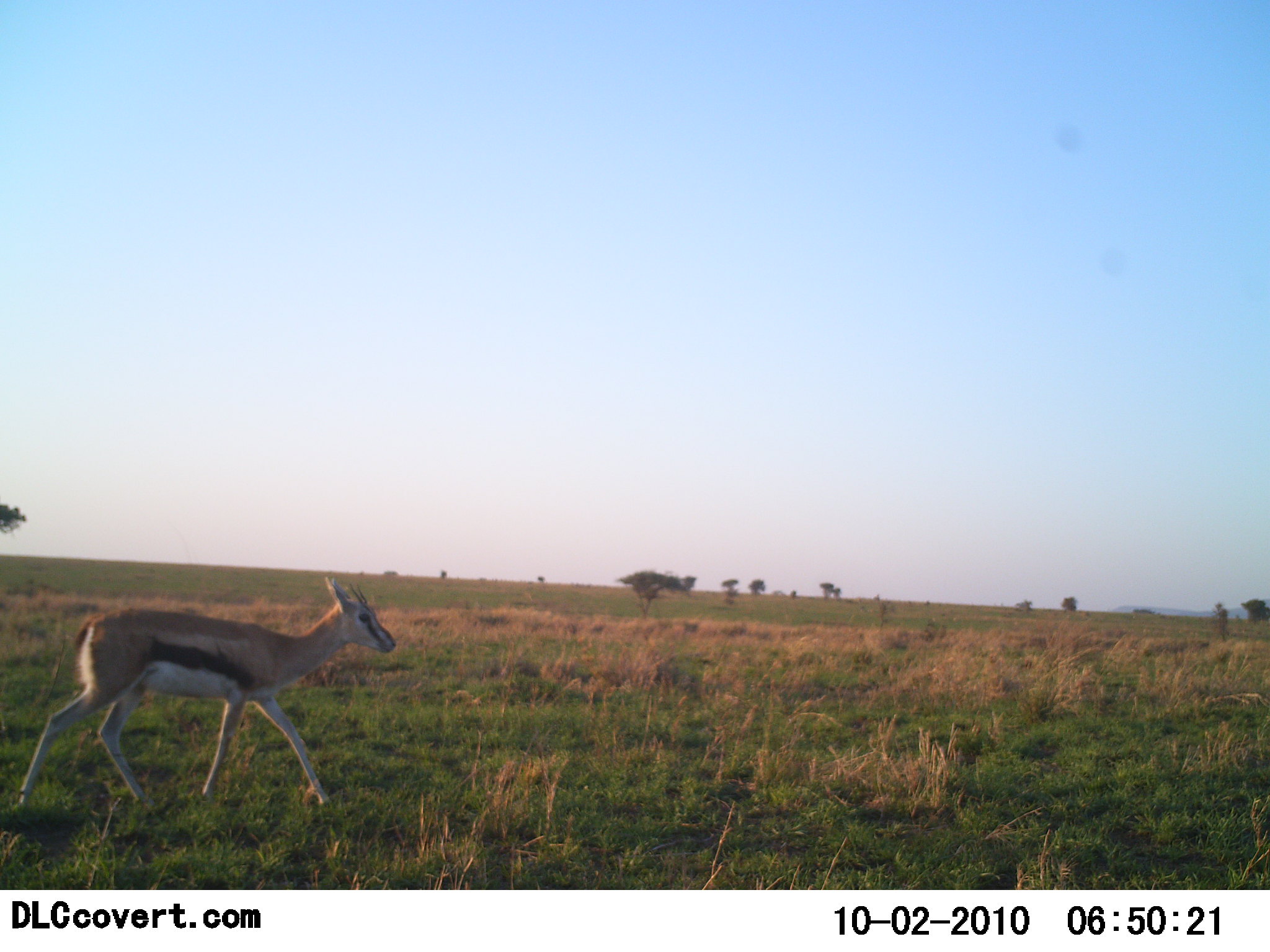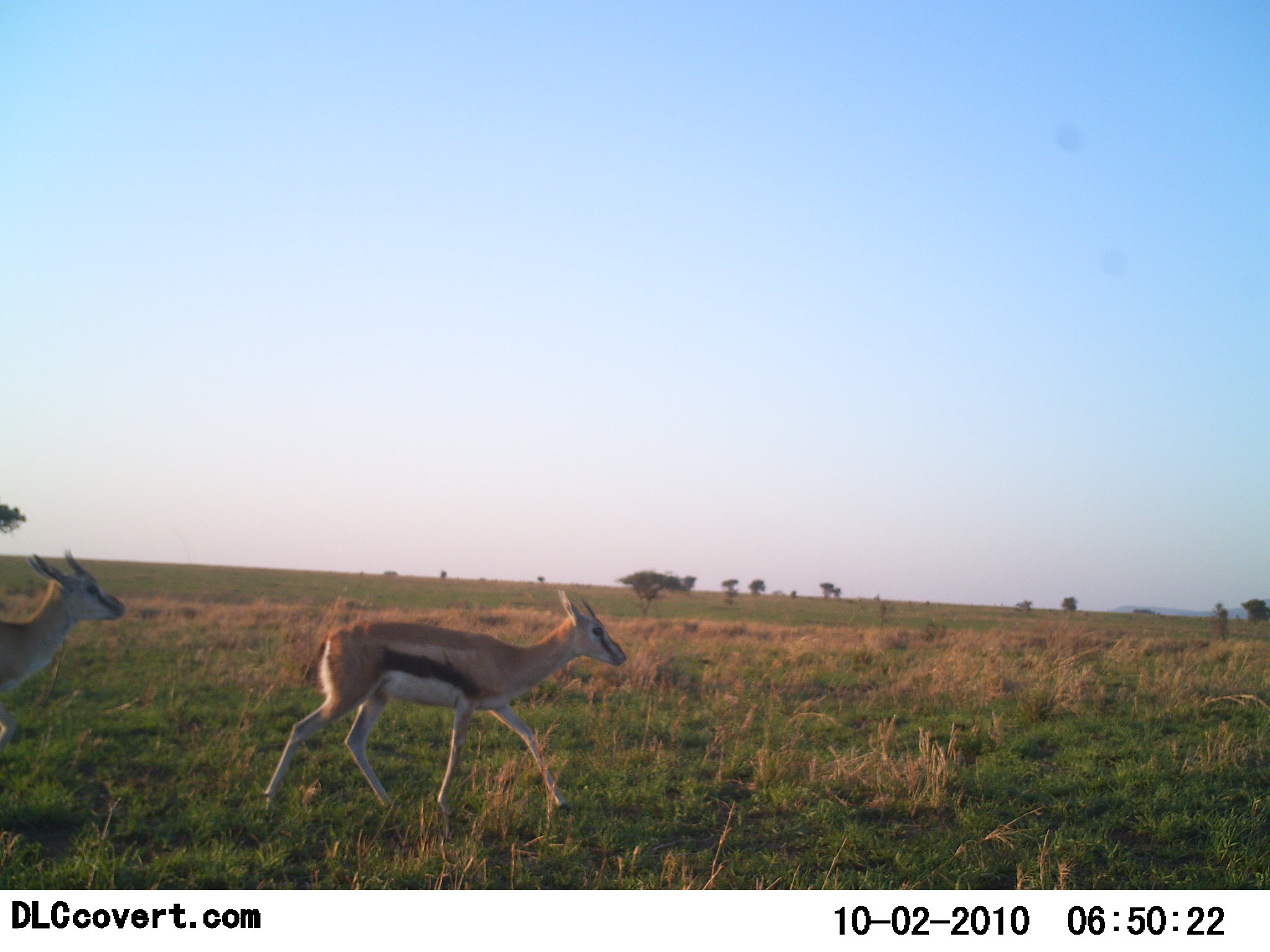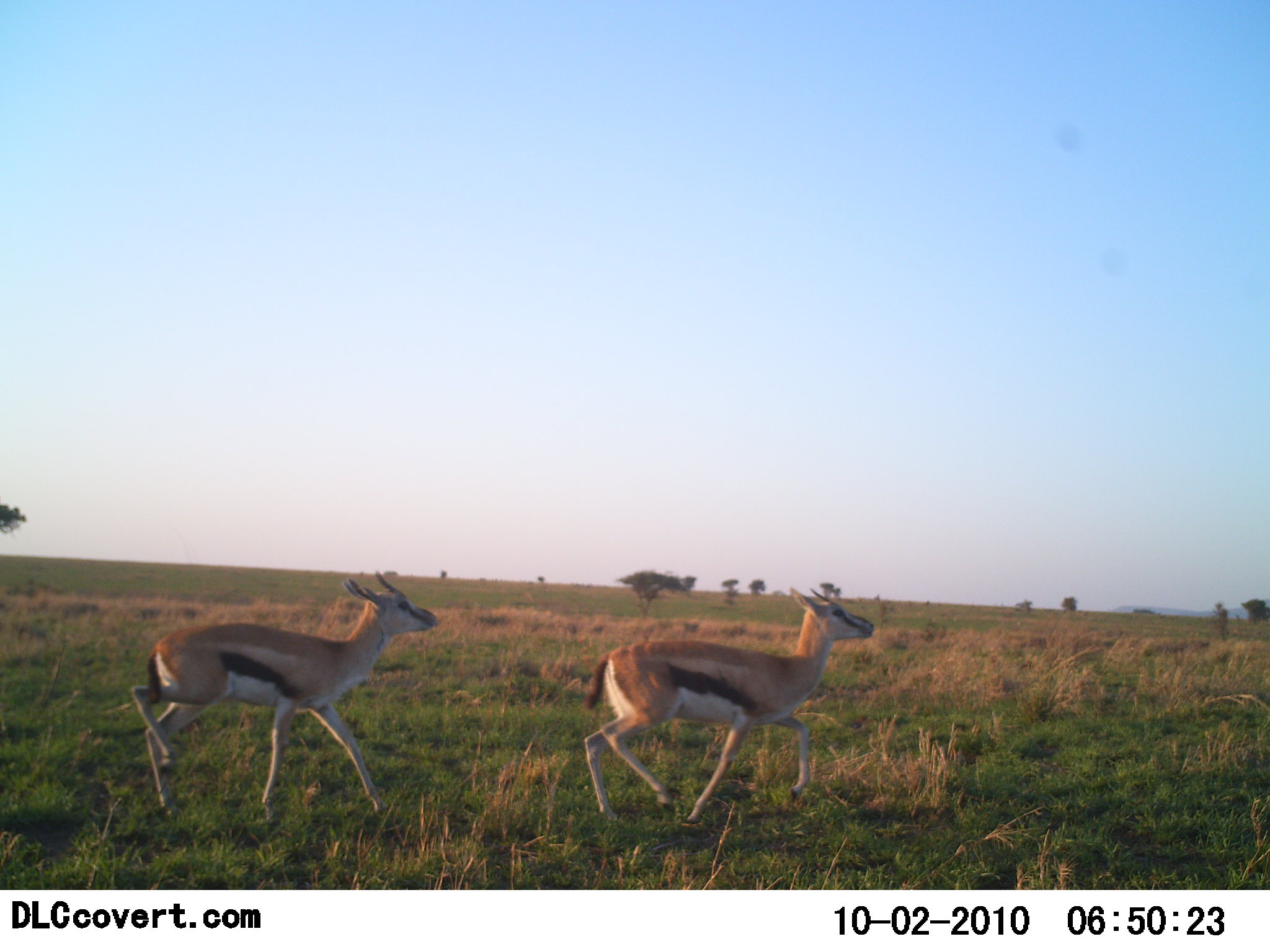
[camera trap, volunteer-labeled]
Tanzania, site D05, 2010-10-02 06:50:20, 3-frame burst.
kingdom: Animalia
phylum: Chordata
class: Mammalia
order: Artiodactyla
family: Bovidae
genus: Eudorcas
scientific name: Eudorcas thomsonii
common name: thomson's gazelle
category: gazellethomsons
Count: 2.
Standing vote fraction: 0%.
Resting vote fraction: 0%.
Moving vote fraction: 100%.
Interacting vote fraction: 0%.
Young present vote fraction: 0%.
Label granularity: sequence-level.